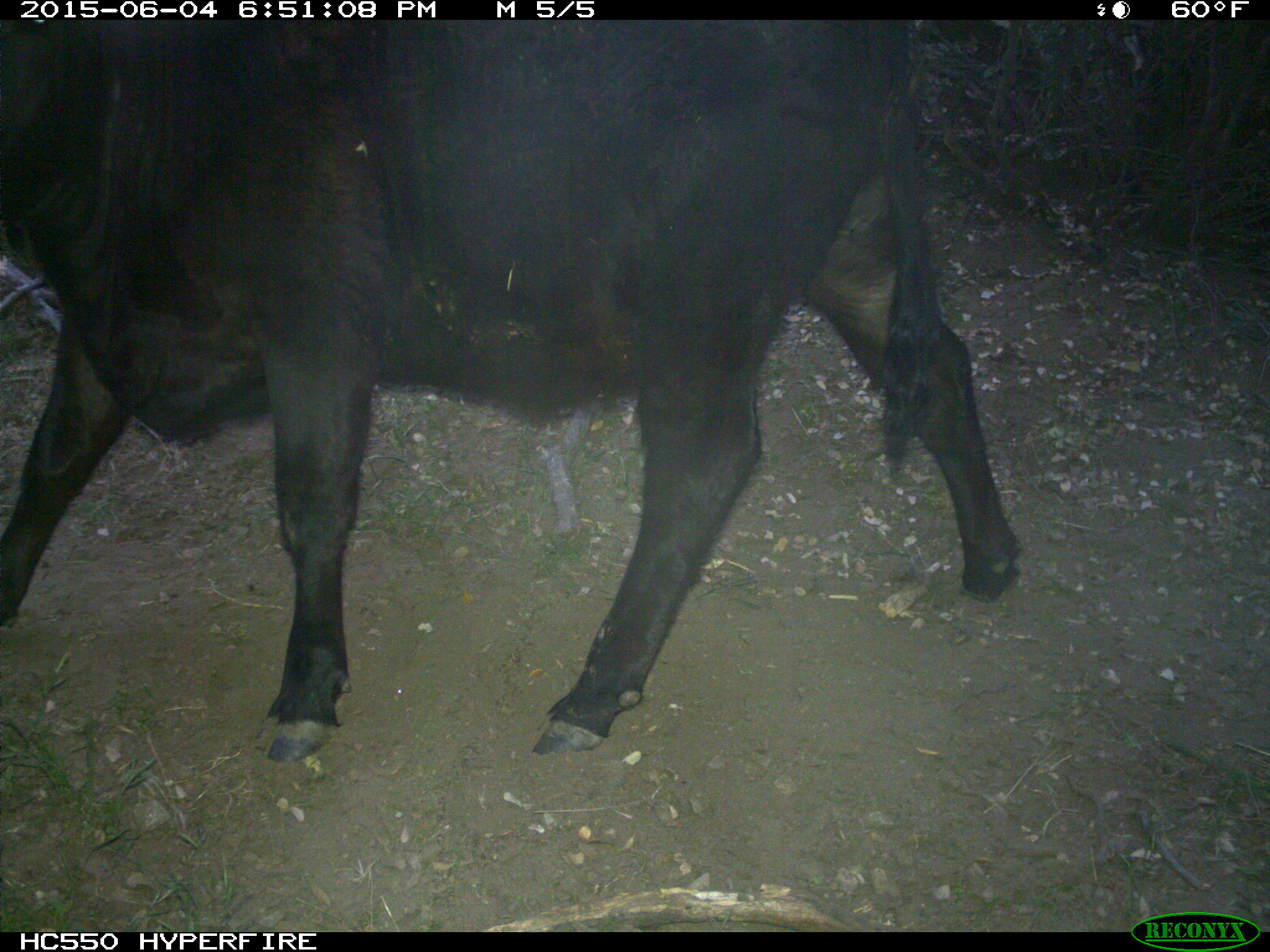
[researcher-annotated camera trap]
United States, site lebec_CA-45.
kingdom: Animalia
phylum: Chordata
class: Mammalia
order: Artiodactyla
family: Bovidae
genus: Bos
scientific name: Bos taurus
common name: domestic cow